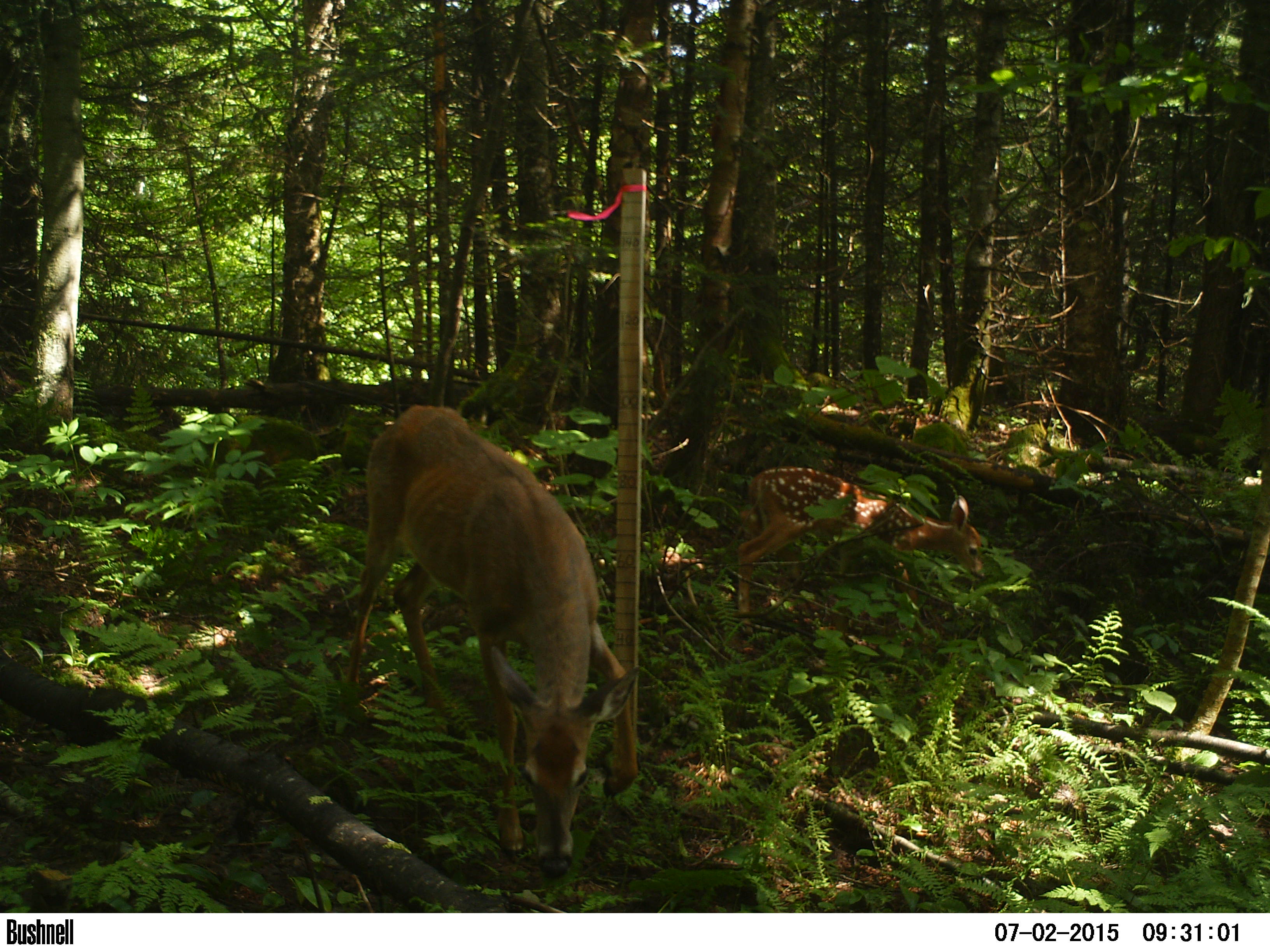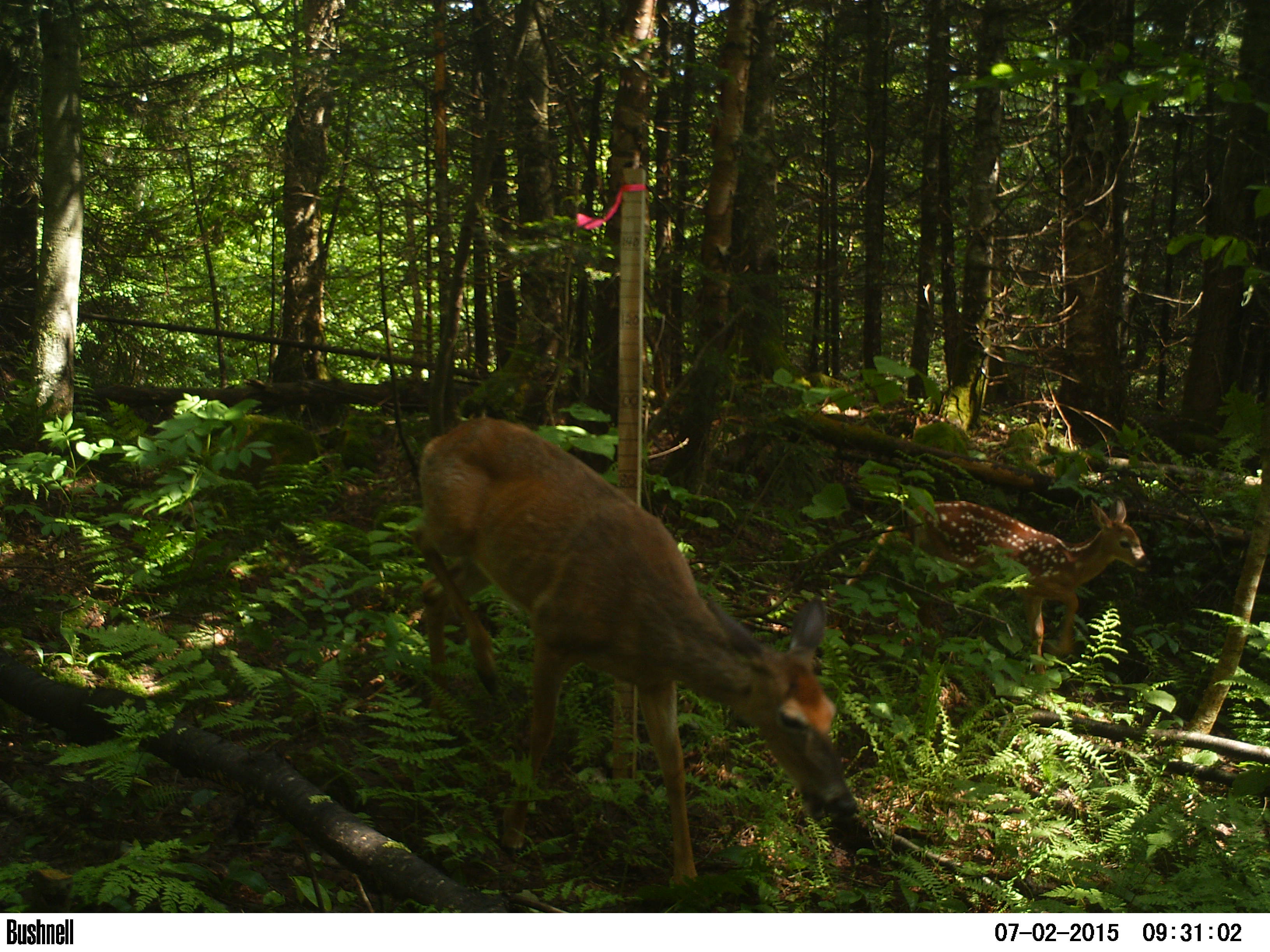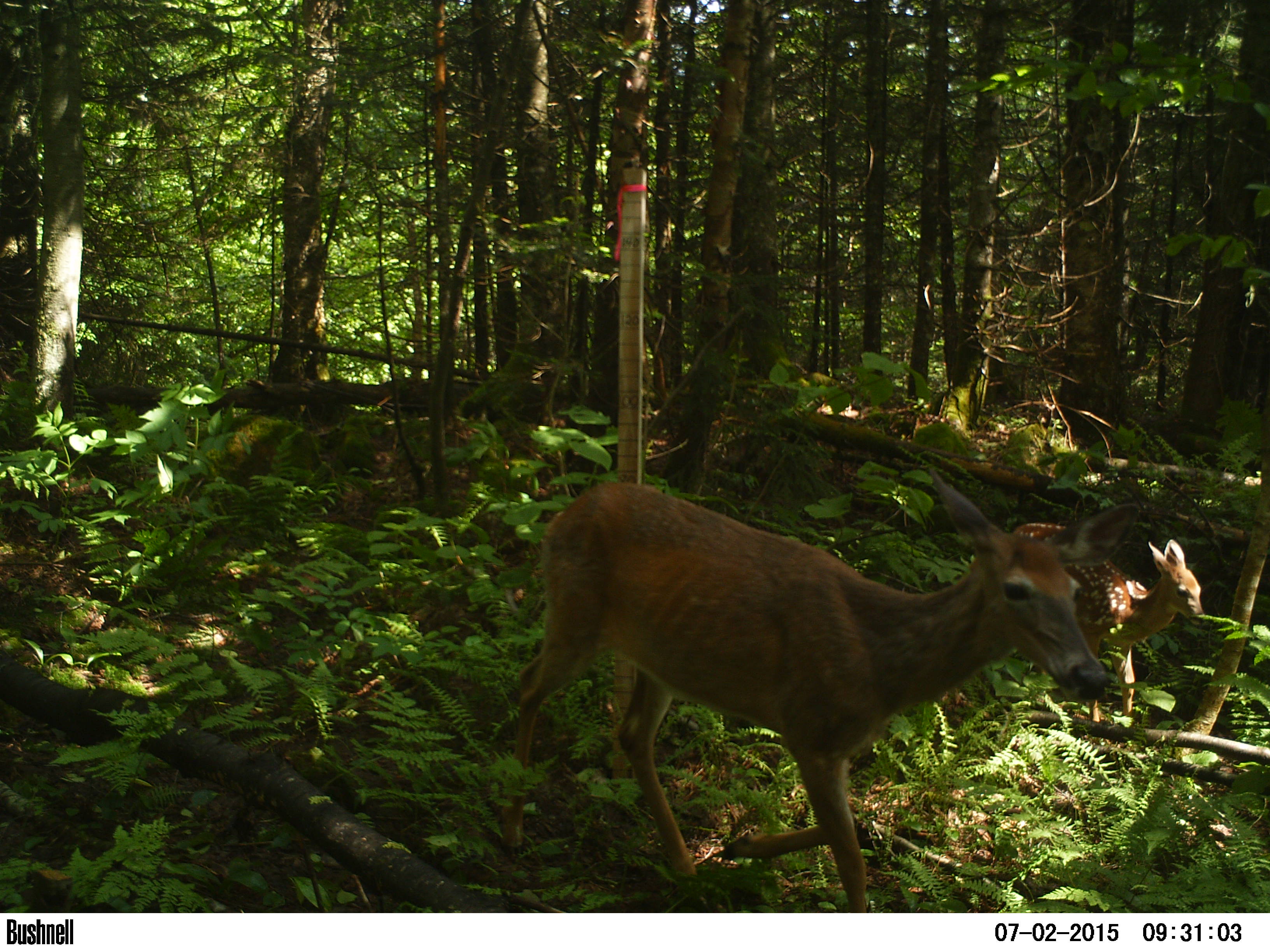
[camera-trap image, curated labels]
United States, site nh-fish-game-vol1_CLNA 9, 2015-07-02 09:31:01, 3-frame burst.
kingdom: Animalia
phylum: Chordata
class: Mammalia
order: Artiodactyla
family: Cervidae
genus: Odocoileus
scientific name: Odocoileus virginianus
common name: white-tailed deer